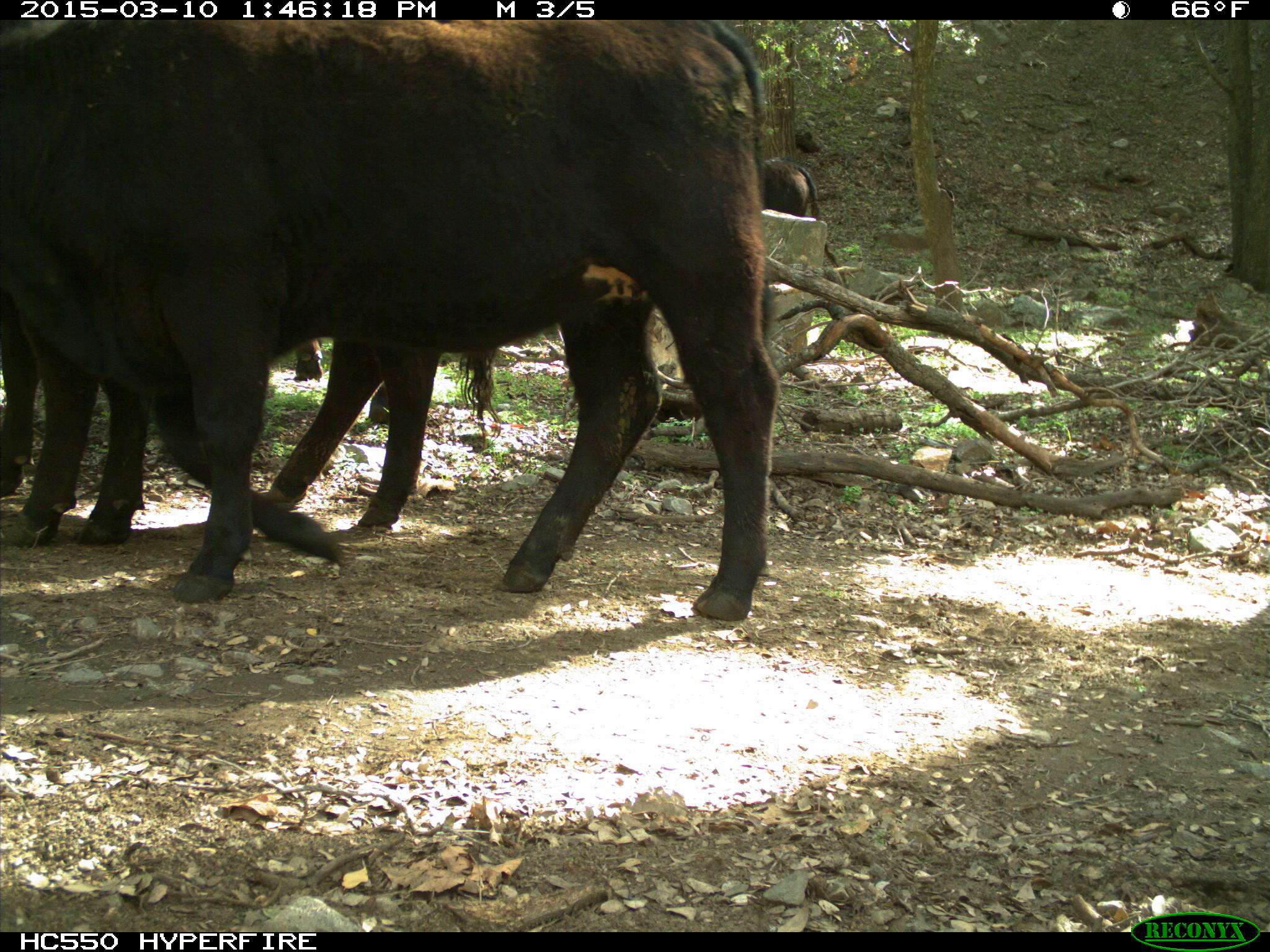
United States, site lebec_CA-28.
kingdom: Animalia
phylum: Chordata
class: Mammalia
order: Artiodactyla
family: Bovidae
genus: Bos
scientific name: Bos taurus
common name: domestic cow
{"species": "Bos taurus (domestic cow)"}